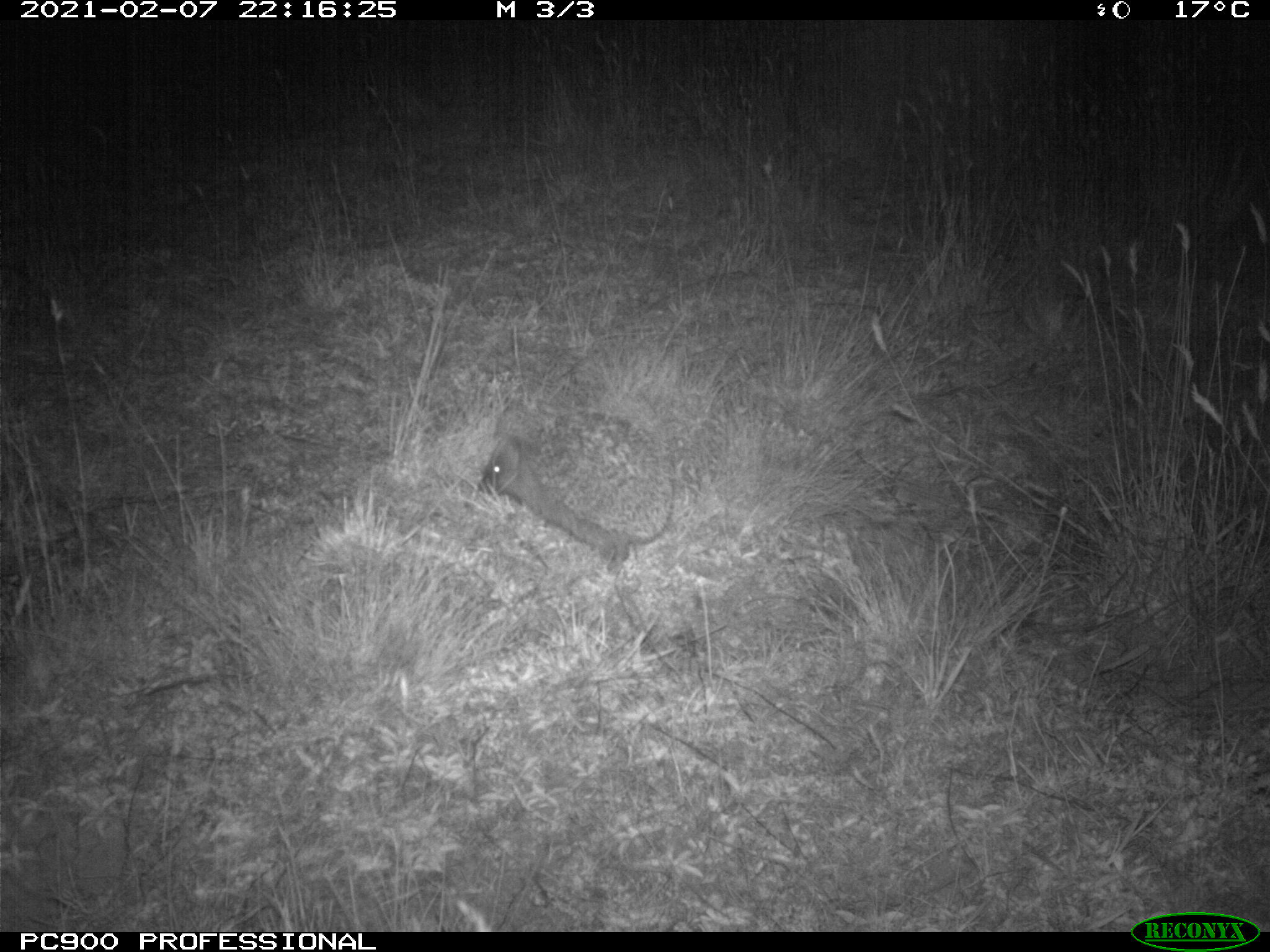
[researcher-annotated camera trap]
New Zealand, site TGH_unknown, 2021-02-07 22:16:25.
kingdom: Animalia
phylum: Chordata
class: Mammalia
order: Eulipotyphla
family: Erinaceidae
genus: Erinaceus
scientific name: Erinaceus europaeus europaeus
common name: european hedgehog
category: hedgehog